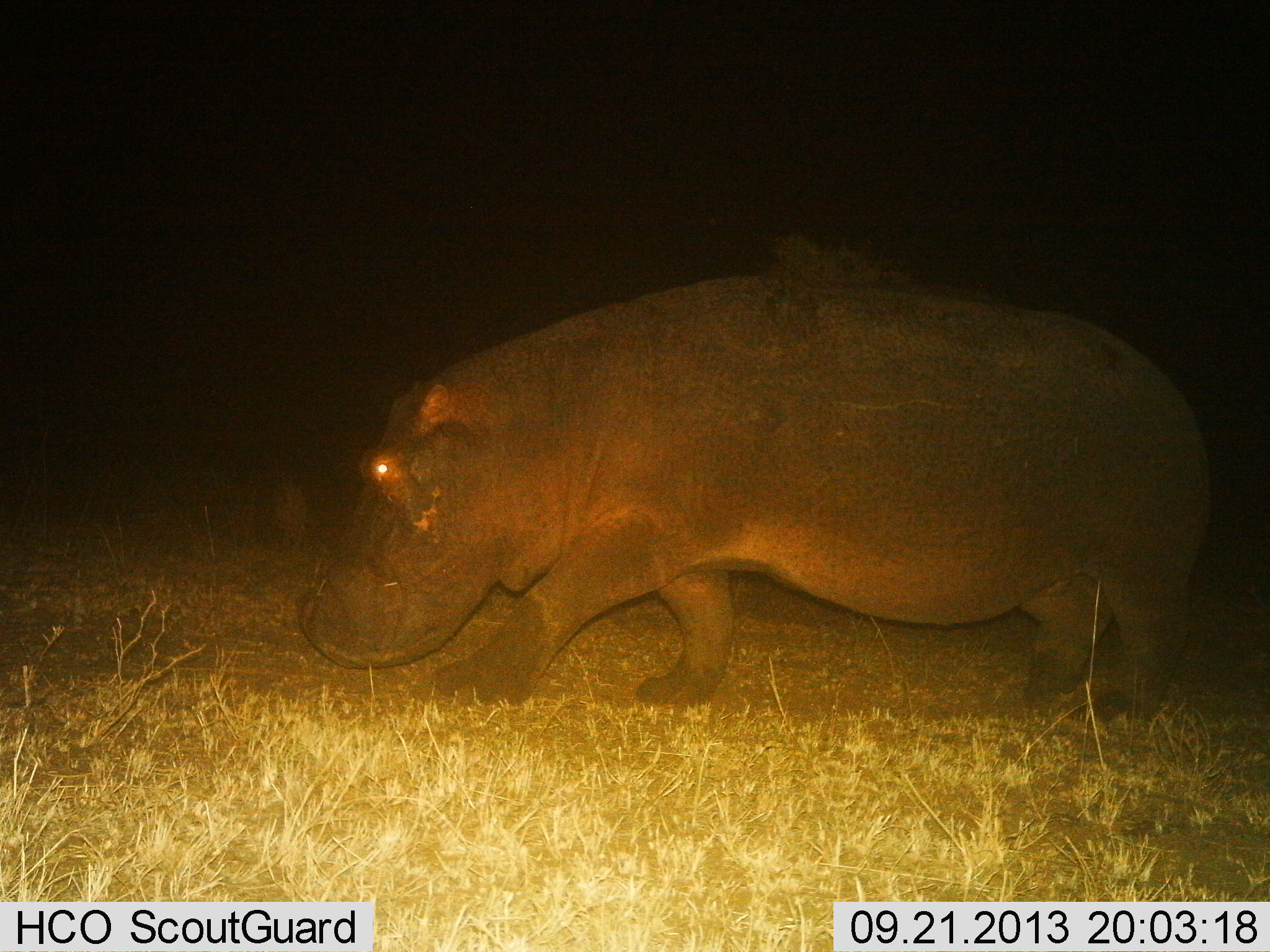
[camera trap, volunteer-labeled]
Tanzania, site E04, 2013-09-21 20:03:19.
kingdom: Animalia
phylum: Chordata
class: Mammalia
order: Artiodactyla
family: Hippopotamidae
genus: Hippopotamus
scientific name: Hippopotamus amphibius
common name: hippopotamus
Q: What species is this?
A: Hippopotamus (Hippopotamus amphibius).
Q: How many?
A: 1.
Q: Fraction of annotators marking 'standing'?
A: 24%.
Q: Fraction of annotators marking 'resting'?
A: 0%.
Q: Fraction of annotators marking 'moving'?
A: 80%.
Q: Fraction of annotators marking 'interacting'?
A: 0%.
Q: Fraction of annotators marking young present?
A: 0%.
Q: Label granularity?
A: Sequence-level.